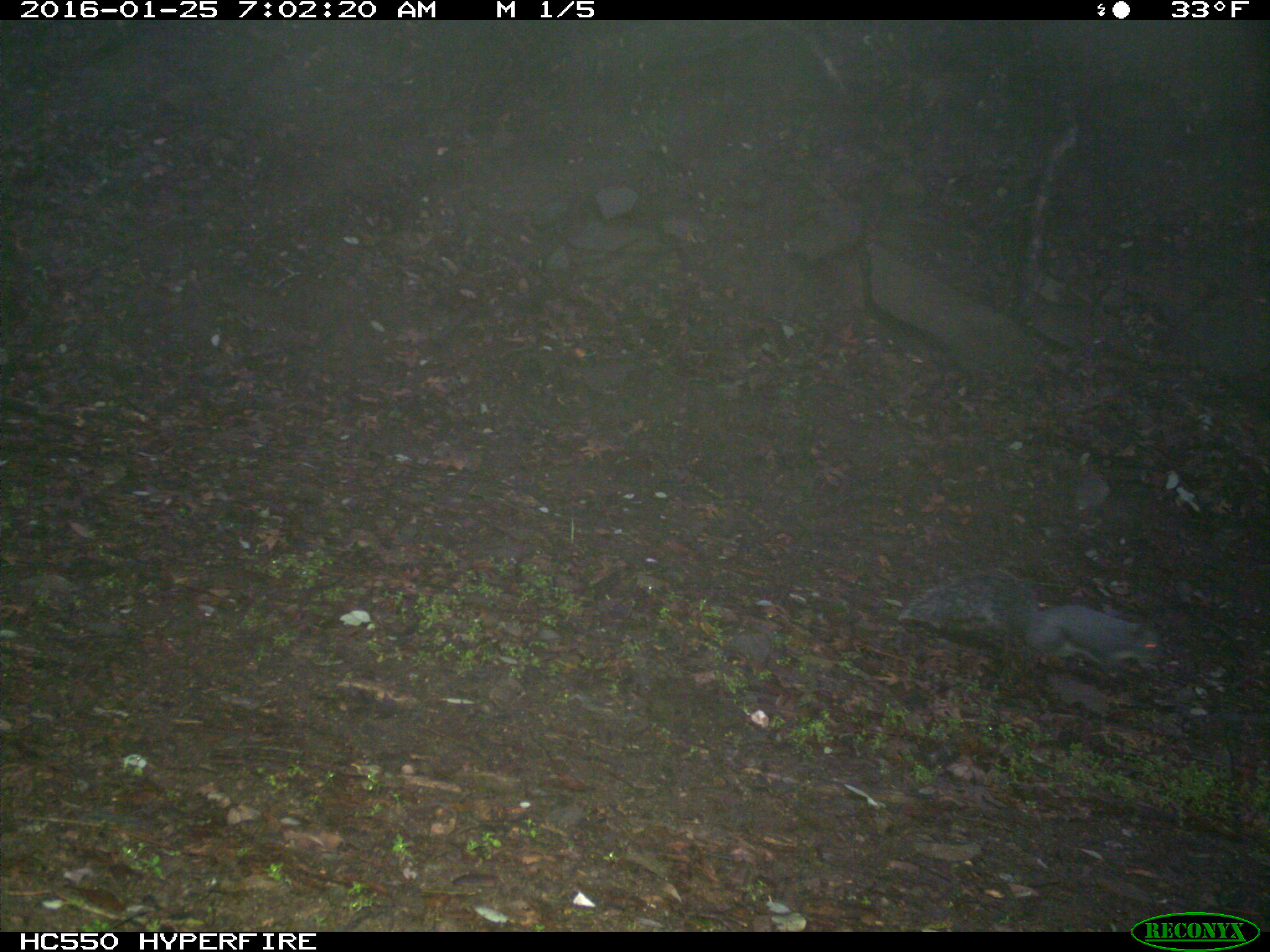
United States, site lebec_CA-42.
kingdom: Animalia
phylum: Chordata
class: Mammalia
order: Rodentia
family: Sciuridae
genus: Sciurus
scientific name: Sciurus carolinensis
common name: eastern gray squirrel